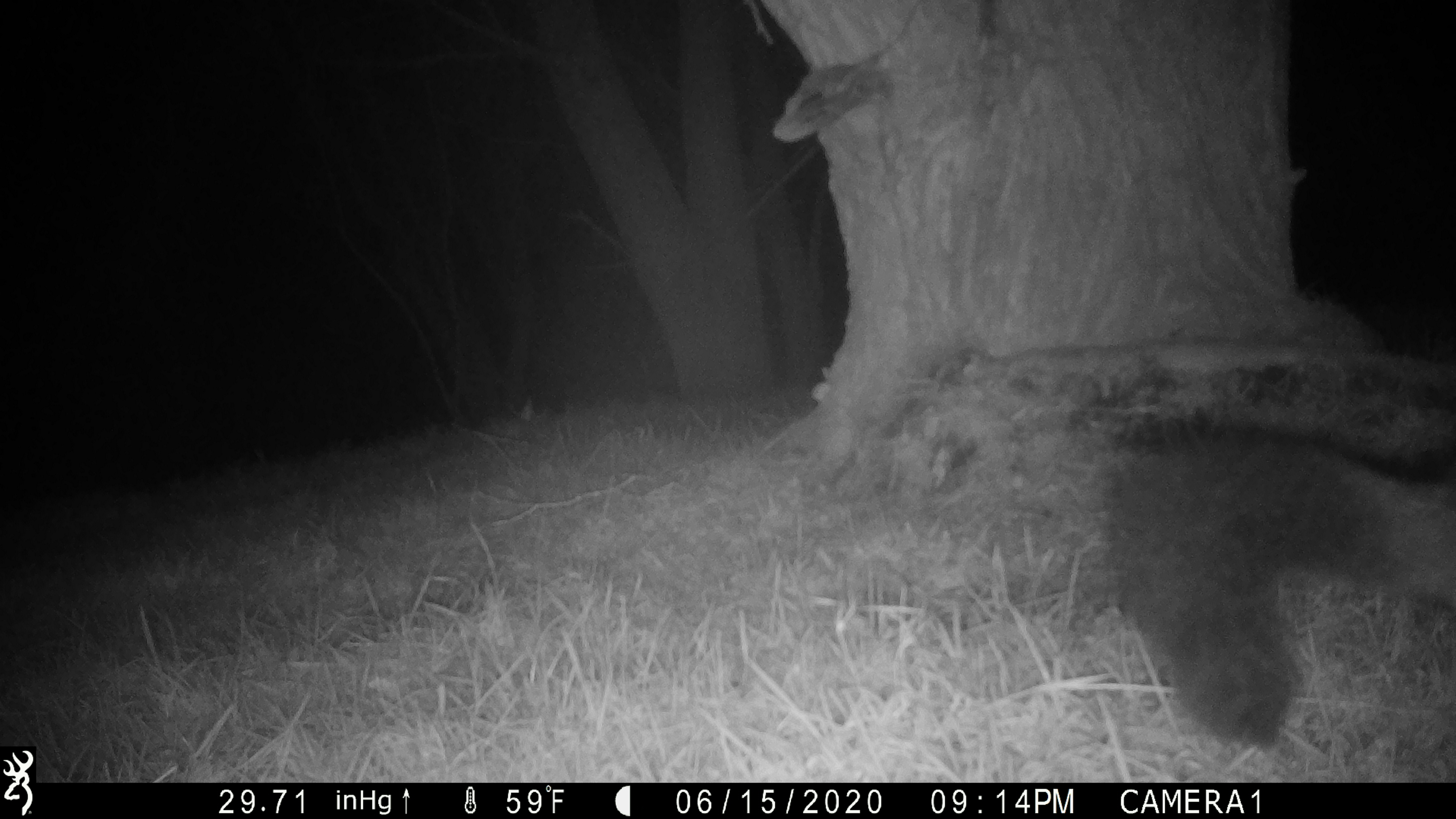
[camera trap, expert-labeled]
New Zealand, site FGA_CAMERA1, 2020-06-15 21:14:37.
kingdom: Animalia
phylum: Chordata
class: Mammalia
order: Diprotodontia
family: Phalangeridae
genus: Trichosurus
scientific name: Trichosurus vulpecula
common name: common brushtail possum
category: possum